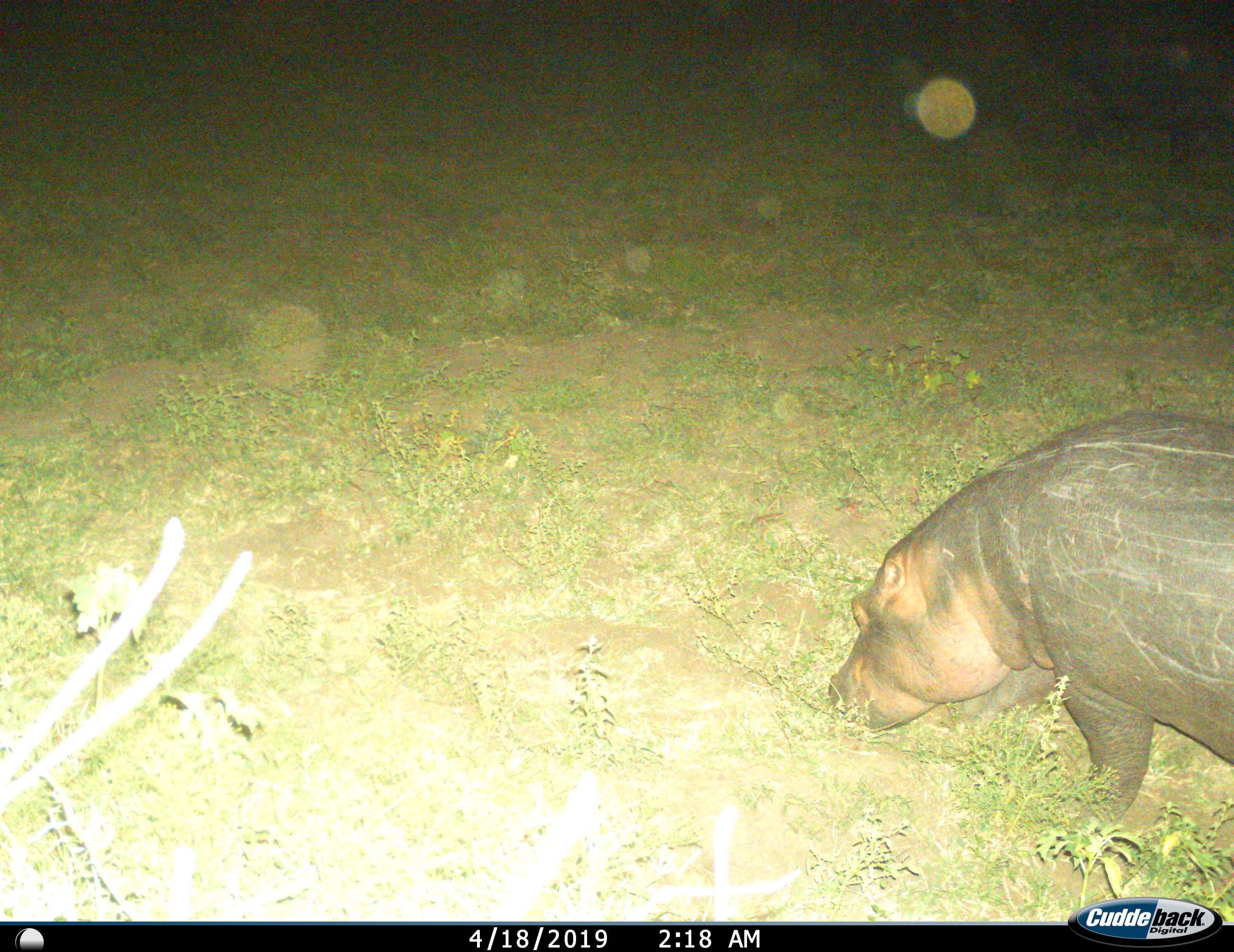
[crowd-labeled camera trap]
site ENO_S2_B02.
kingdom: Animalia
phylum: Chordata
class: Mammalia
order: Artiodactyla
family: Hippopotamidae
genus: Hippopotamus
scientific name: Hippopotamus amphibius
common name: hippopotamus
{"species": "hippopotamus (Hippopotamus amphibius)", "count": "1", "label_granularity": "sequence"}